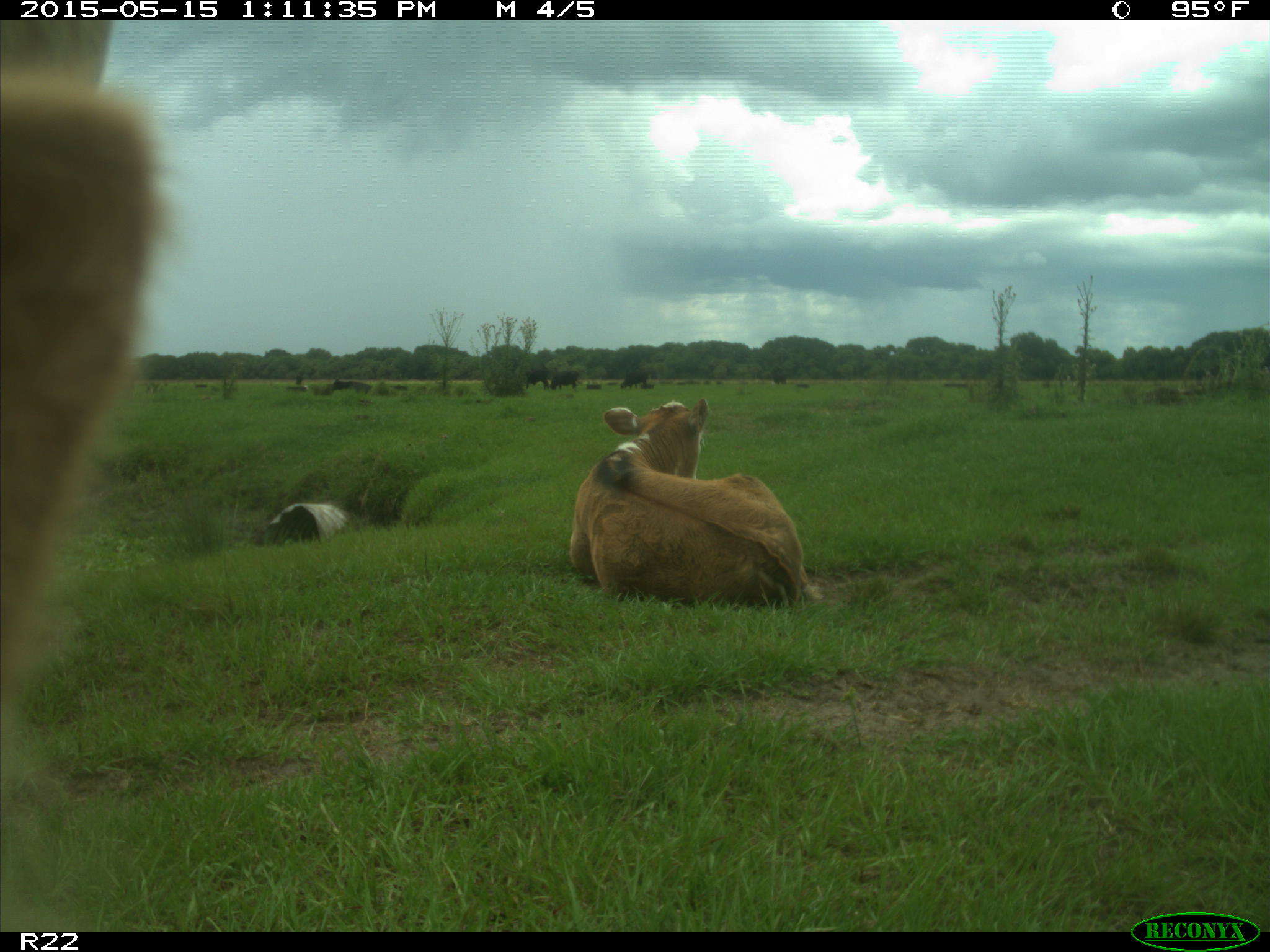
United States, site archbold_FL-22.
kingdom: Animalia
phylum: Chordata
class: Mammalia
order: Artiodactyla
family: Bovidae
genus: Bos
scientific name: Bos taurus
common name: domestic cow